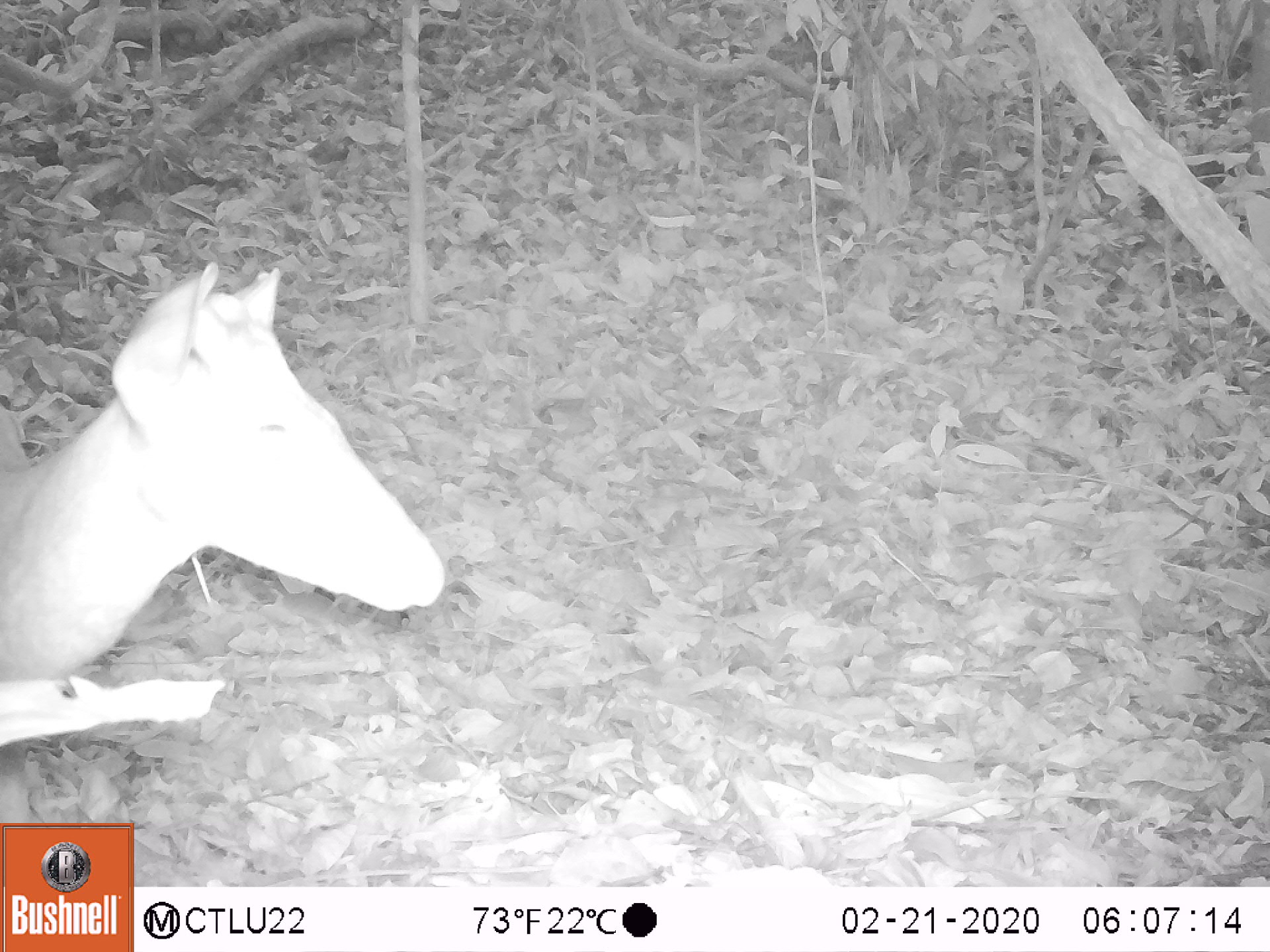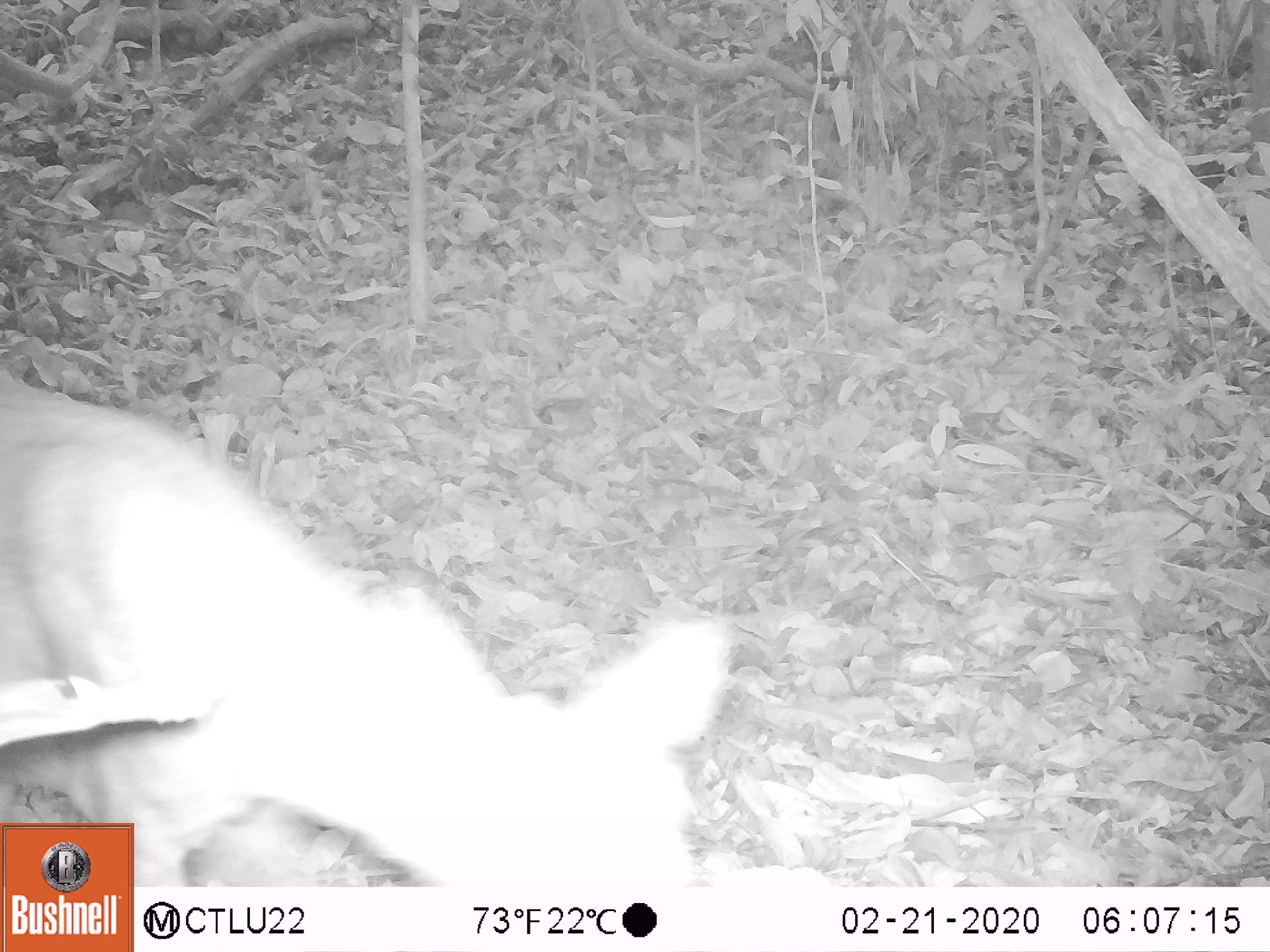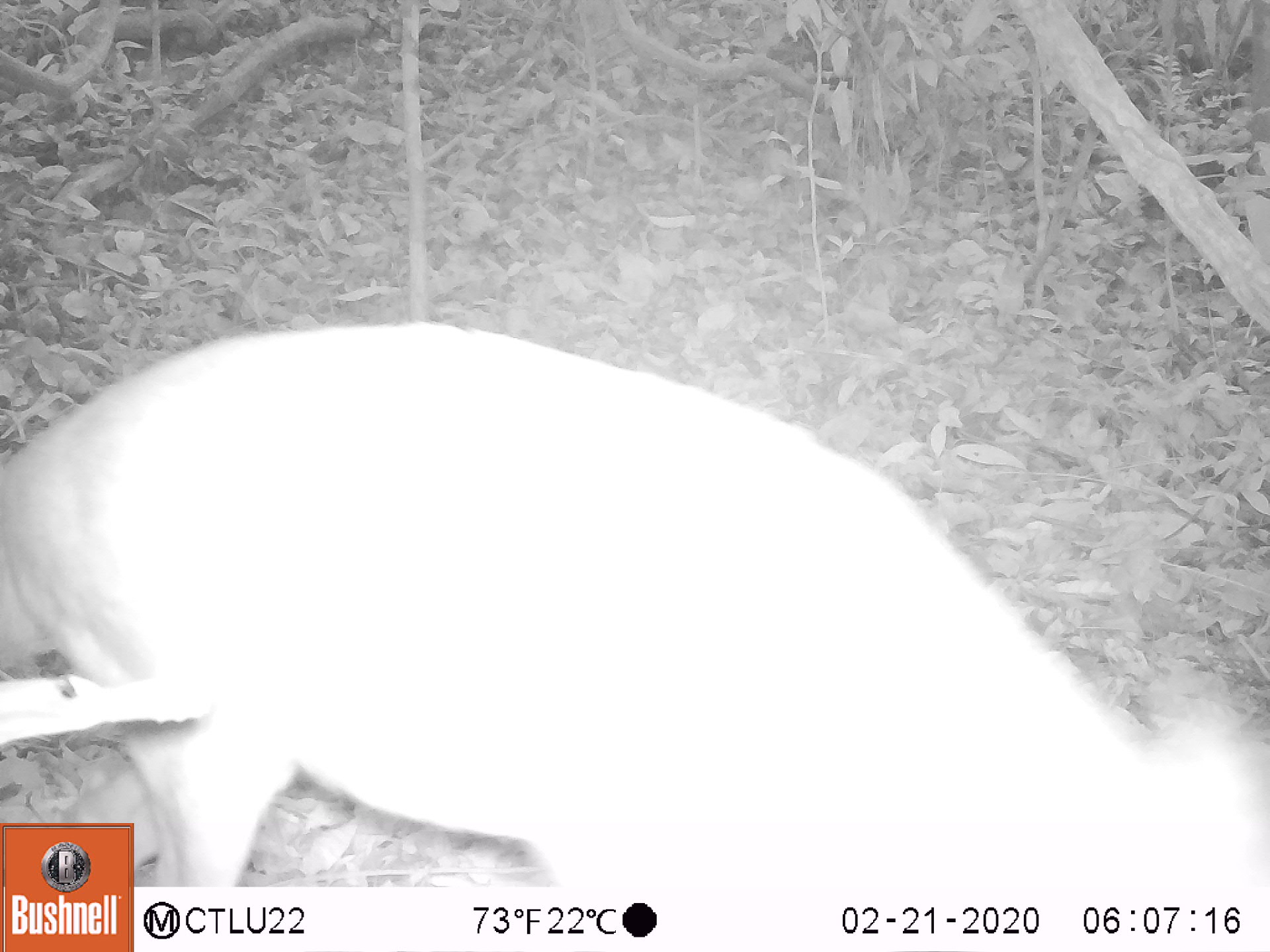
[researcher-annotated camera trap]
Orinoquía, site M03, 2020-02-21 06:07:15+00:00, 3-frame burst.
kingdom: Animalia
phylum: Chordata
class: Mammalia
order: Artiodactyla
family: Cervidae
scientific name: Cervidae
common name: deer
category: unknown cervid